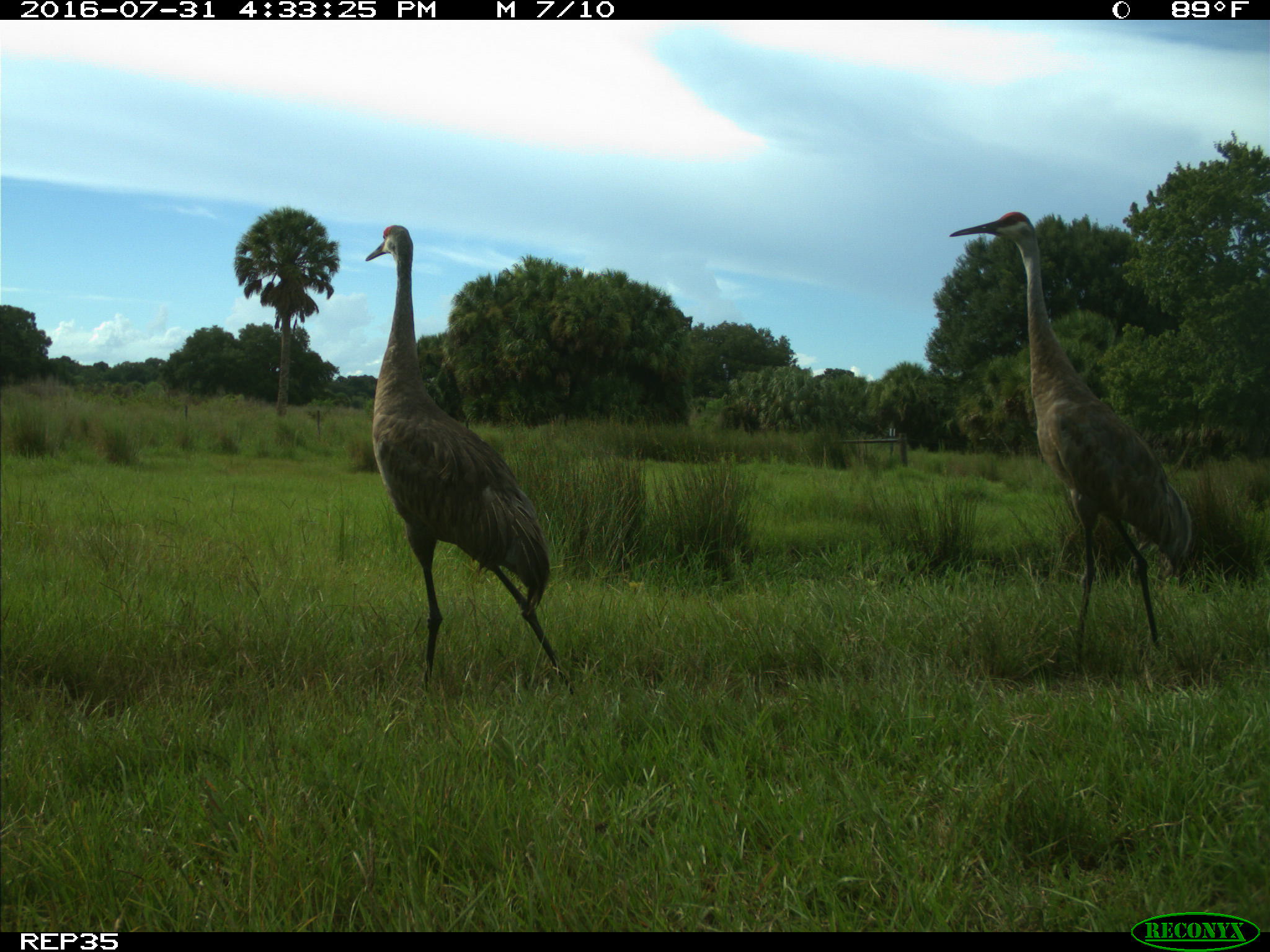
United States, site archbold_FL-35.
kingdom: Animalia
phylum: Chordata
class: Aves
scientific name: Aves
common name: birds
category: unidentified bird